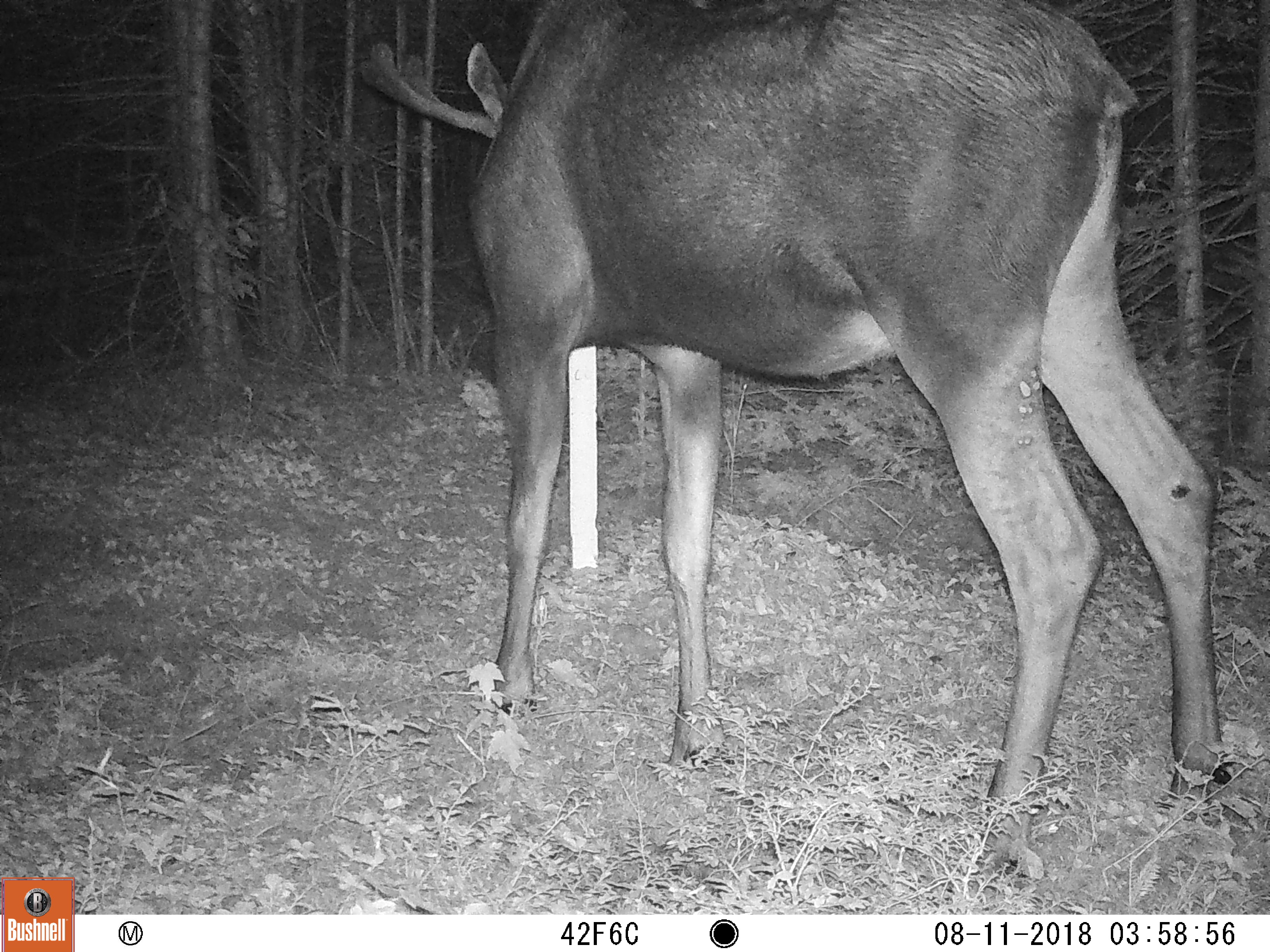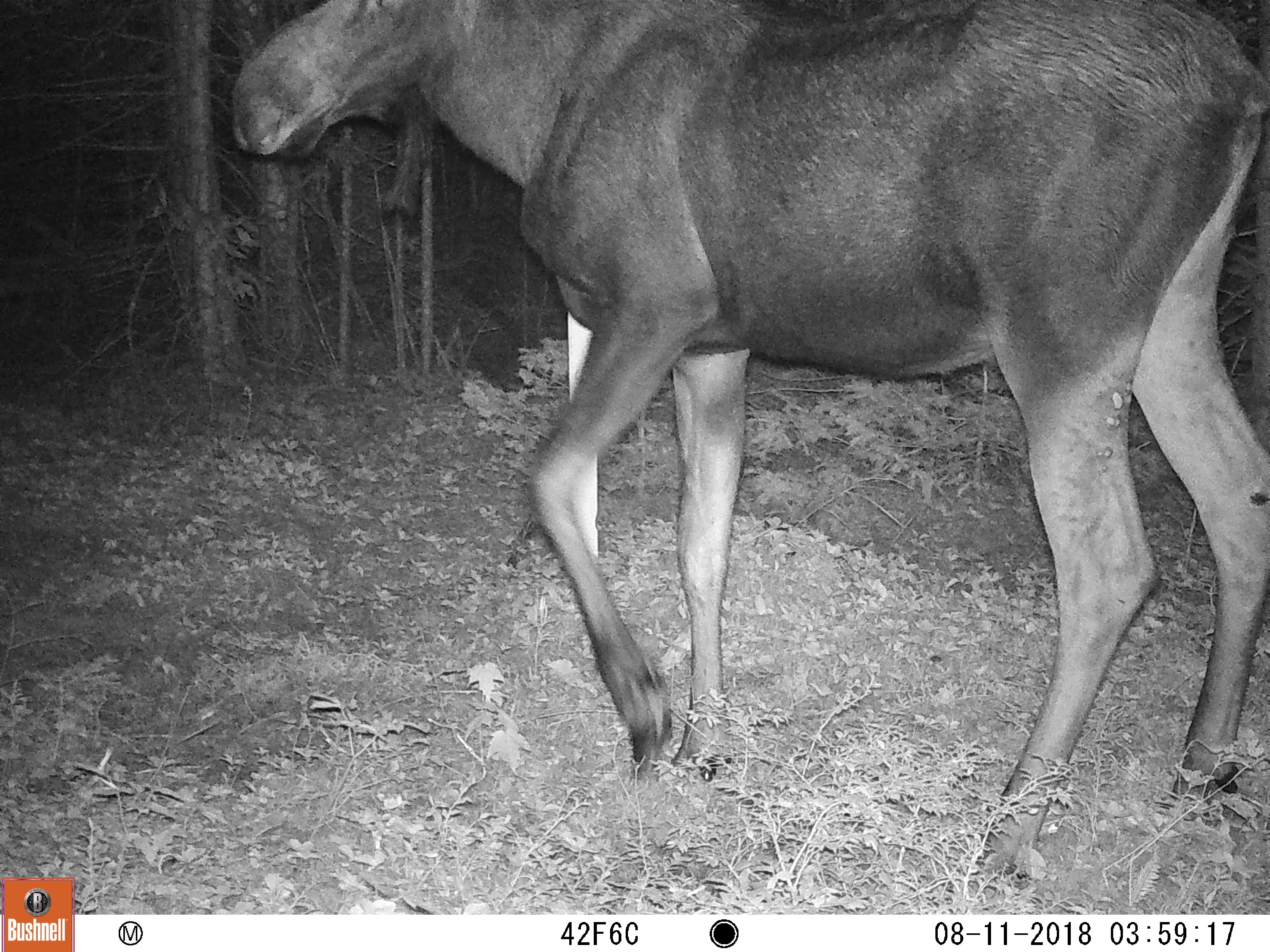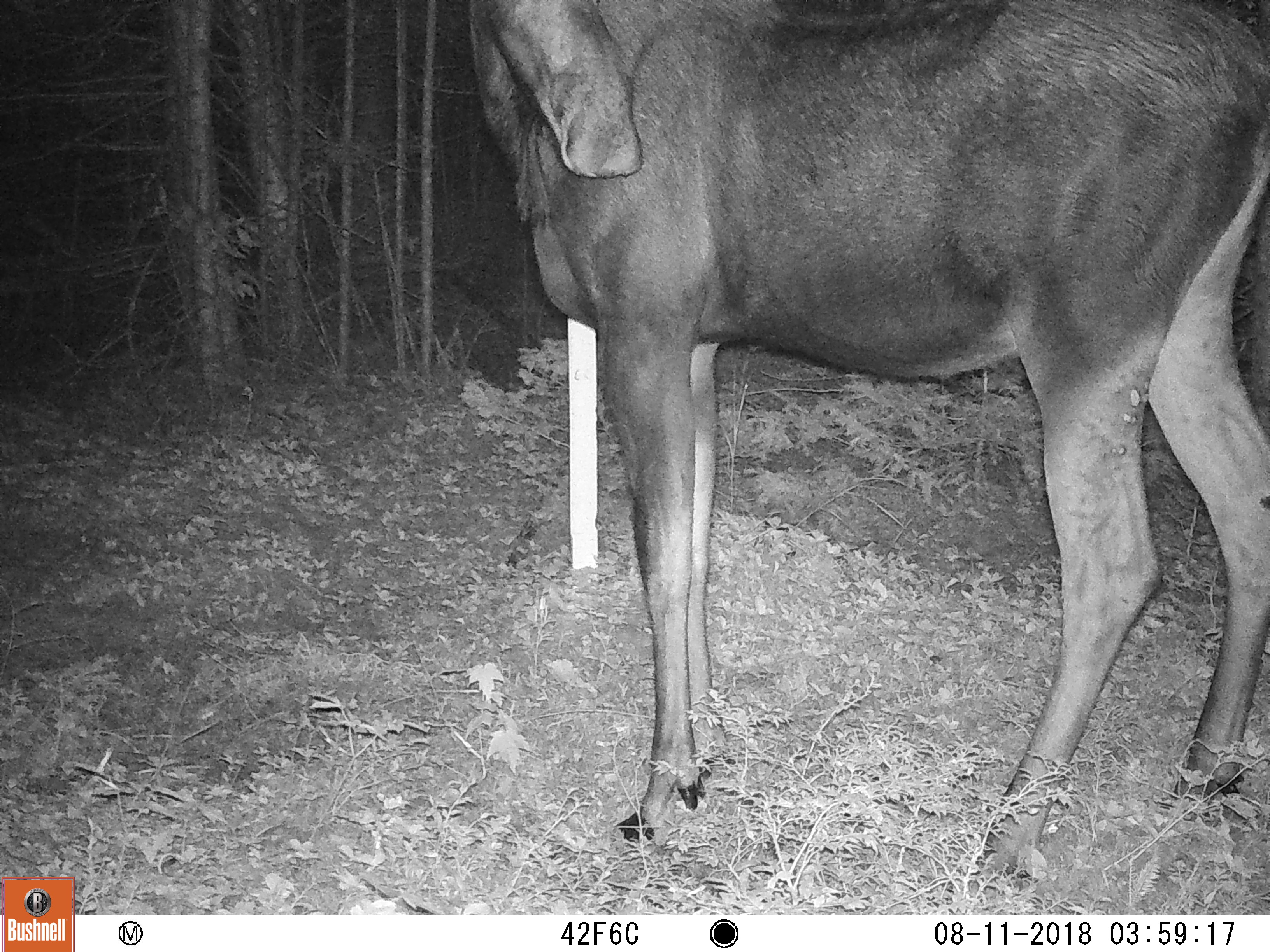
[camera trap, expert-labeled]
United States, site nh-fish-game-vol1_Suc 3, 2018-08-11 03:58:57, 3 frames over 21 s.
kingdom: Animalia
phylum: Chordata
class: Mammalia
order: Artiodactyla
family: Cervidae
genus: Alces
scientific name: Alces alces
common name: moose